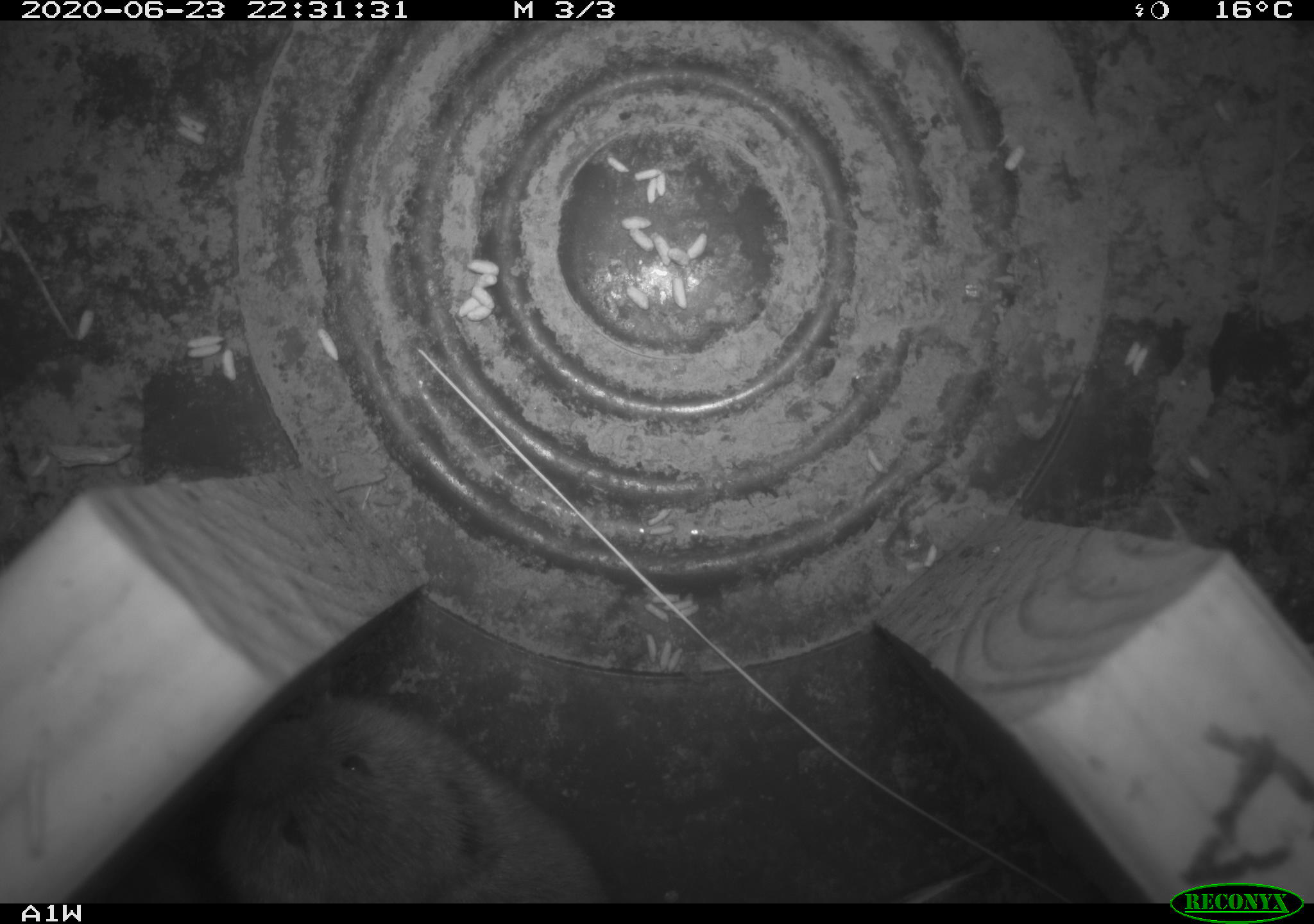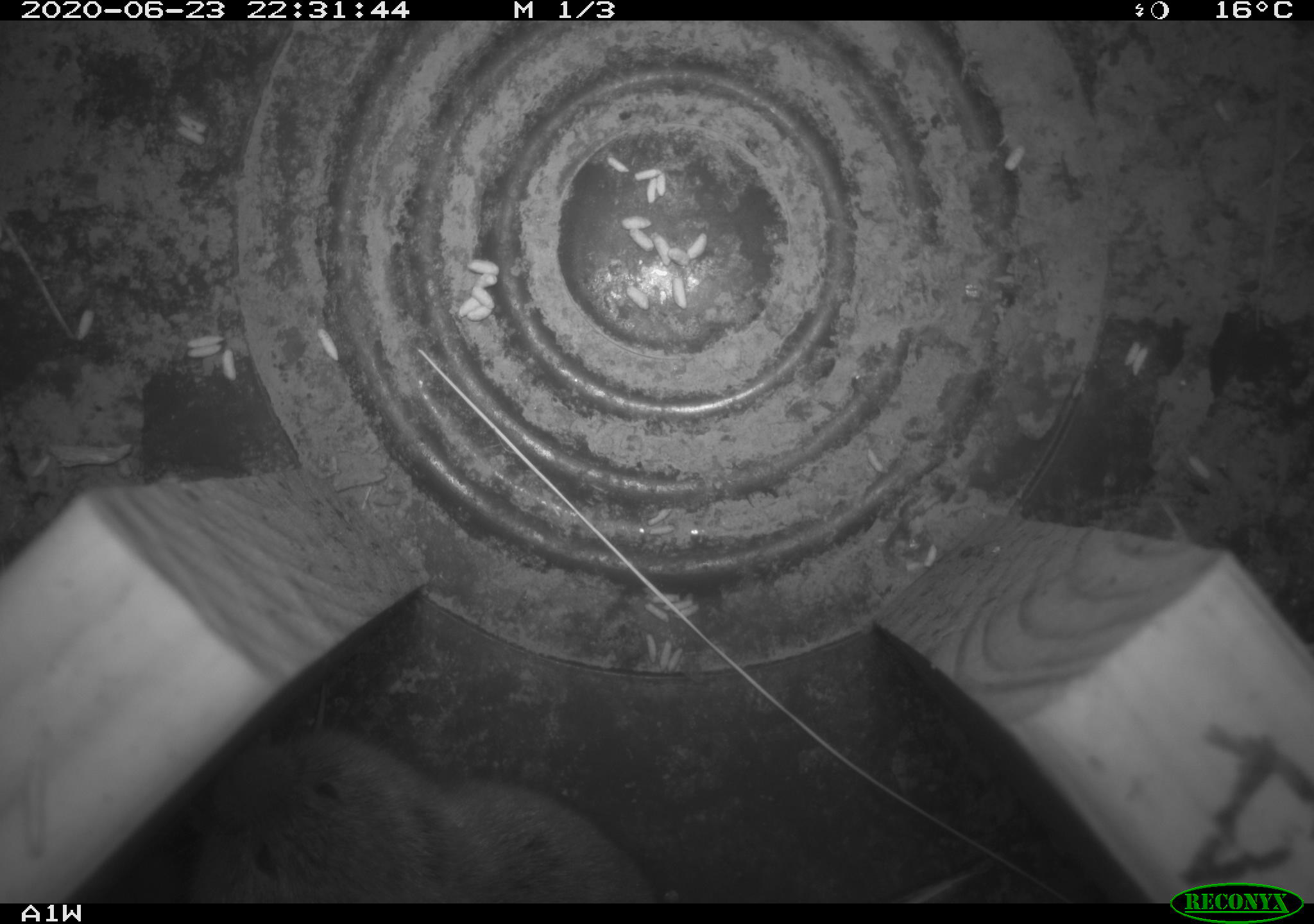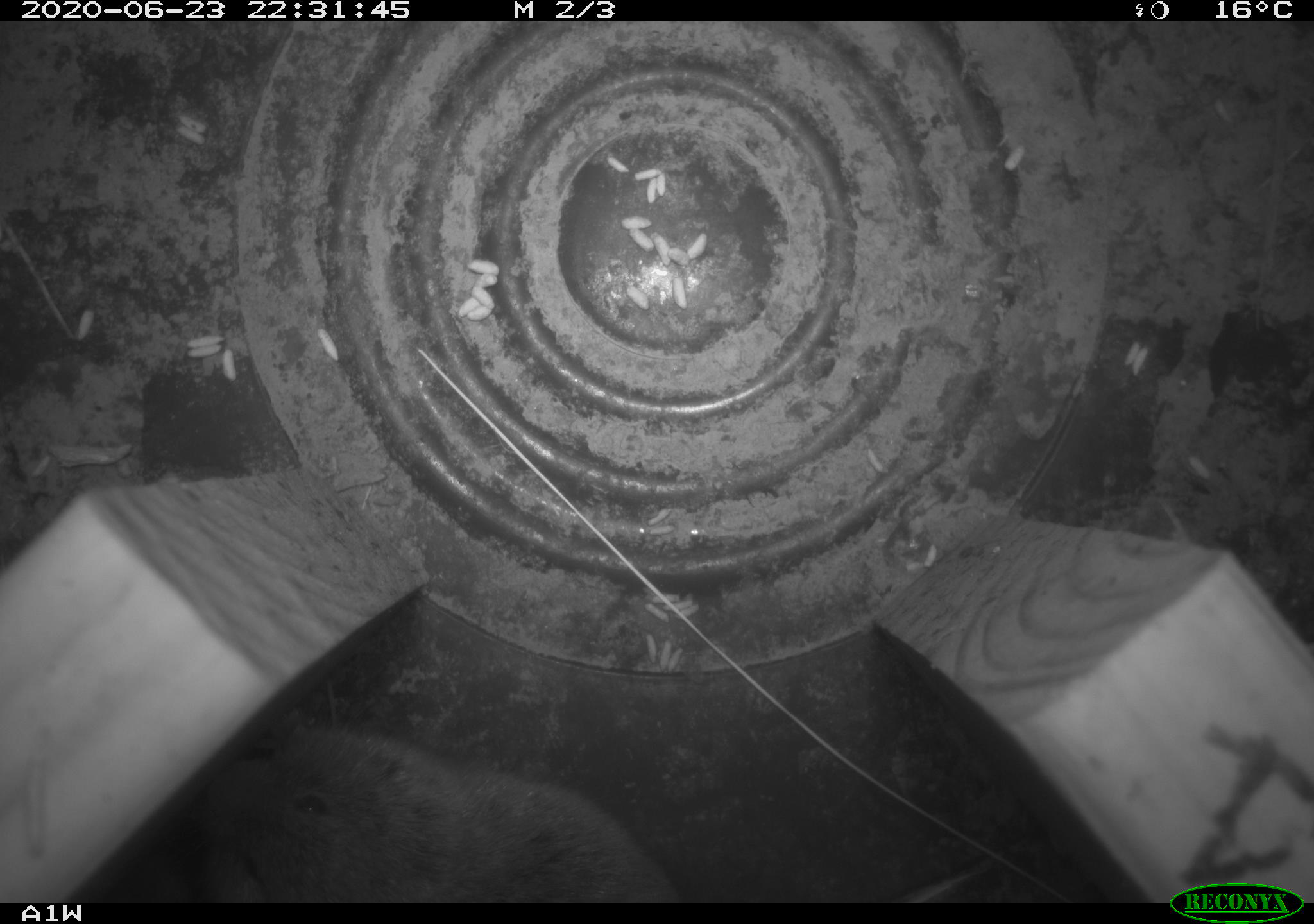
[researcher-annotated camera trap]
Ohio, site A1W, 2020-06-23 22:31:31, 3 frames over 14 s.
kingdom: Animalia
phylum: Chordata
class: Mammalia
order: Rodentia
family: Cricetidae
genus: Microtus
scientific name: Microtus pennsylvanicus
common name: meadow vole